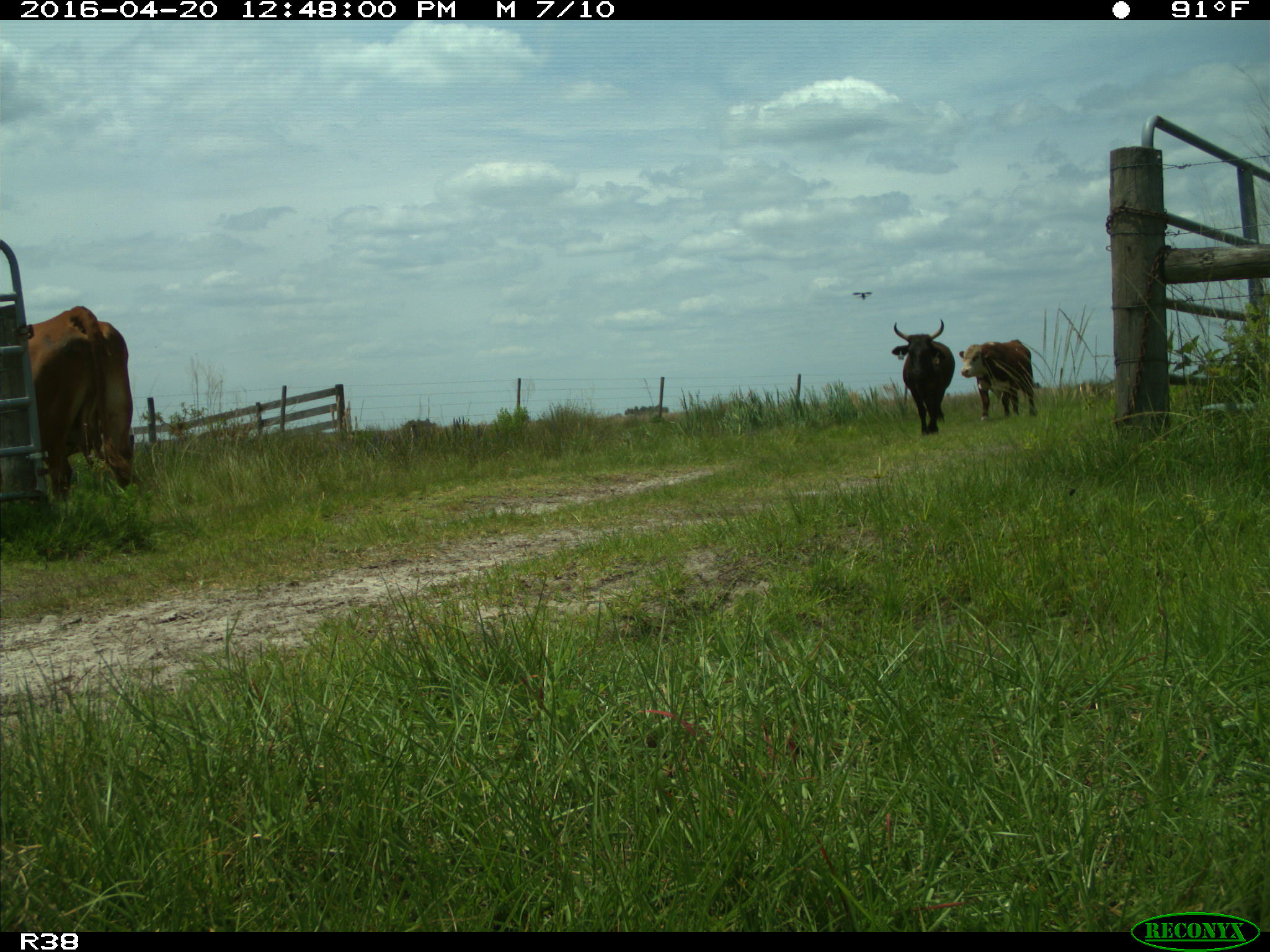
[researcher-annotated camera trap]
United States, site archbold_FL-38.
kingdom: Animalia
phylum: Chordata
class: Mammalia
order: Artiodactyla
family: Bovidae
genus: Bos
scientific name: Bos taurus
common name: domestic cow